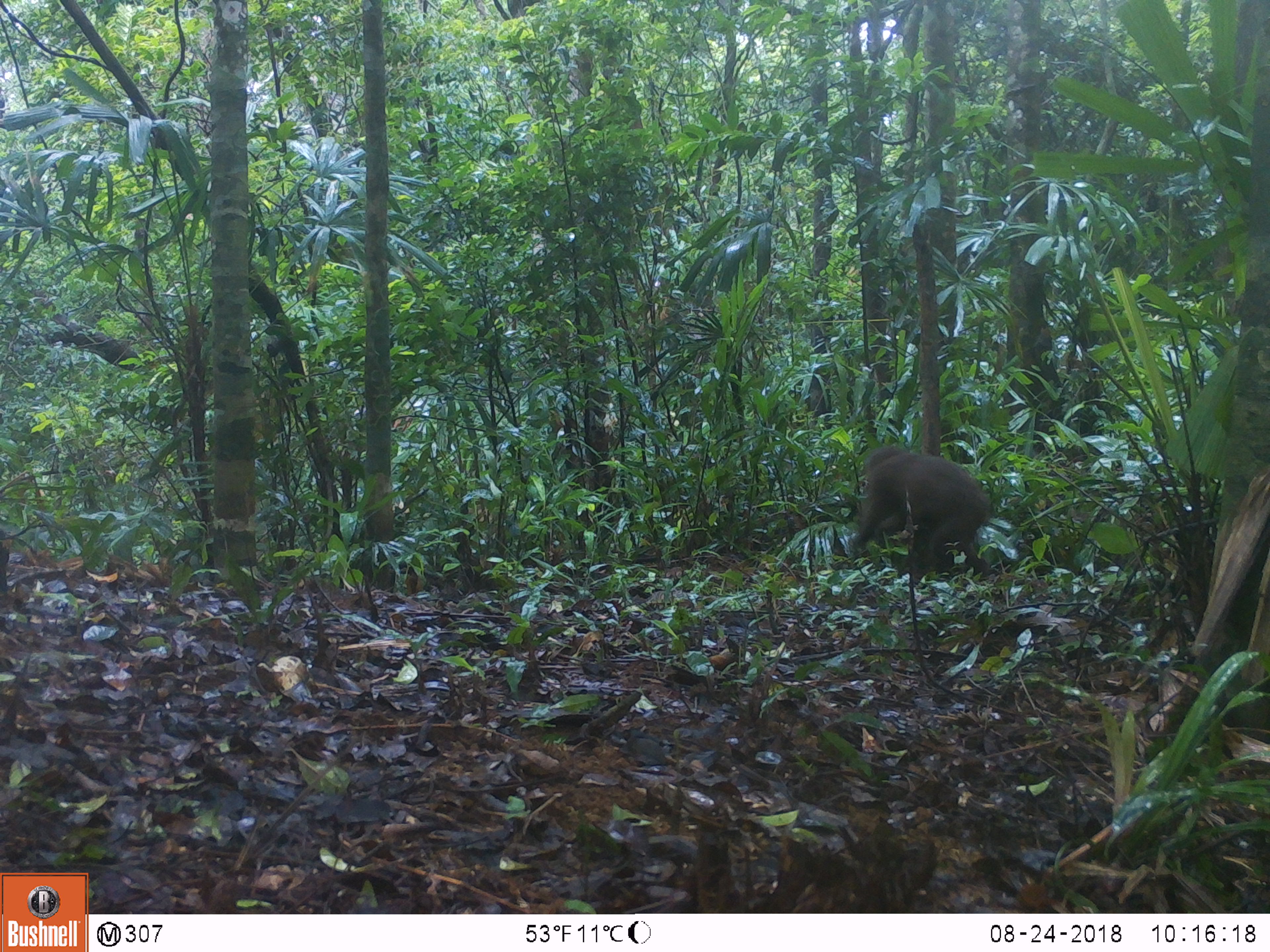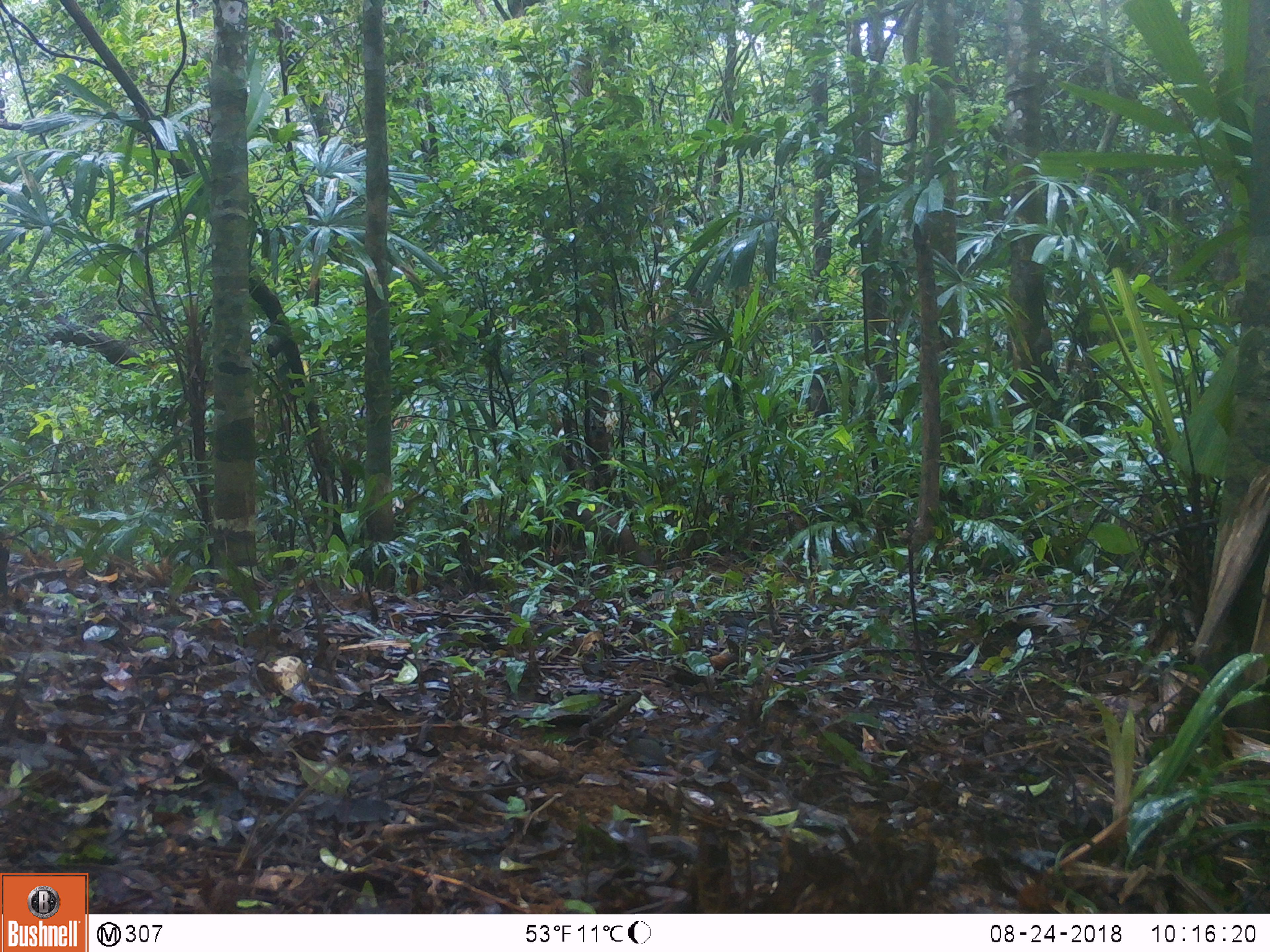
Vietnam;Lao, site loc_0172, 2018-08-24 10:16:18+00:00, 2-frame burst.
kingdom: Animalia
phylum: Chordata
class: Mammalia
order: Primates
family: Cercopithecidae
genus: Macaca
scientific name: Macaca arctoides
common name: stump-tailed macaque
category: stump tailed macaque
Stump tailed macaque (stump-tailed macaque) (Macaca arctoides). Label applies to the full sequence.